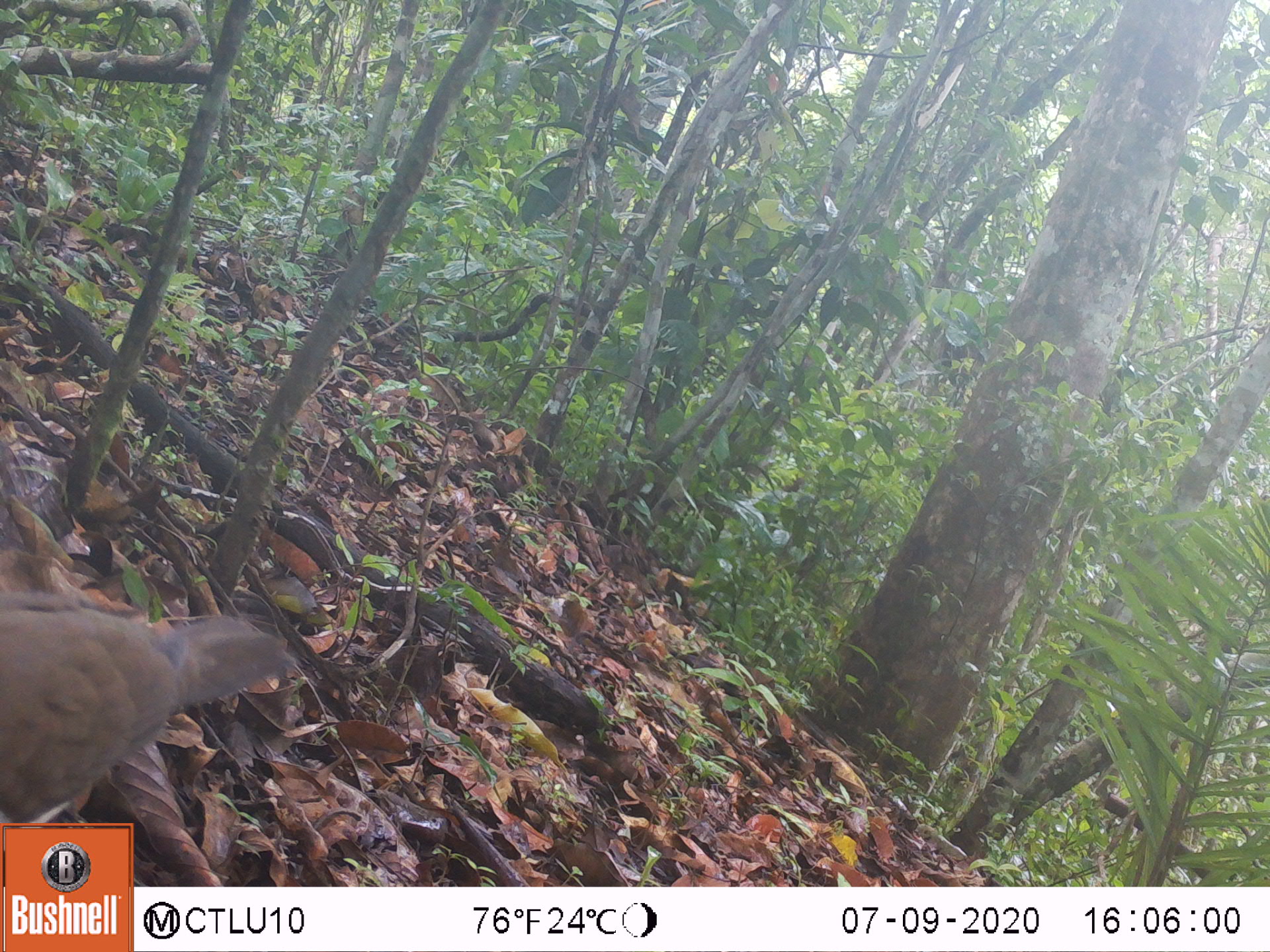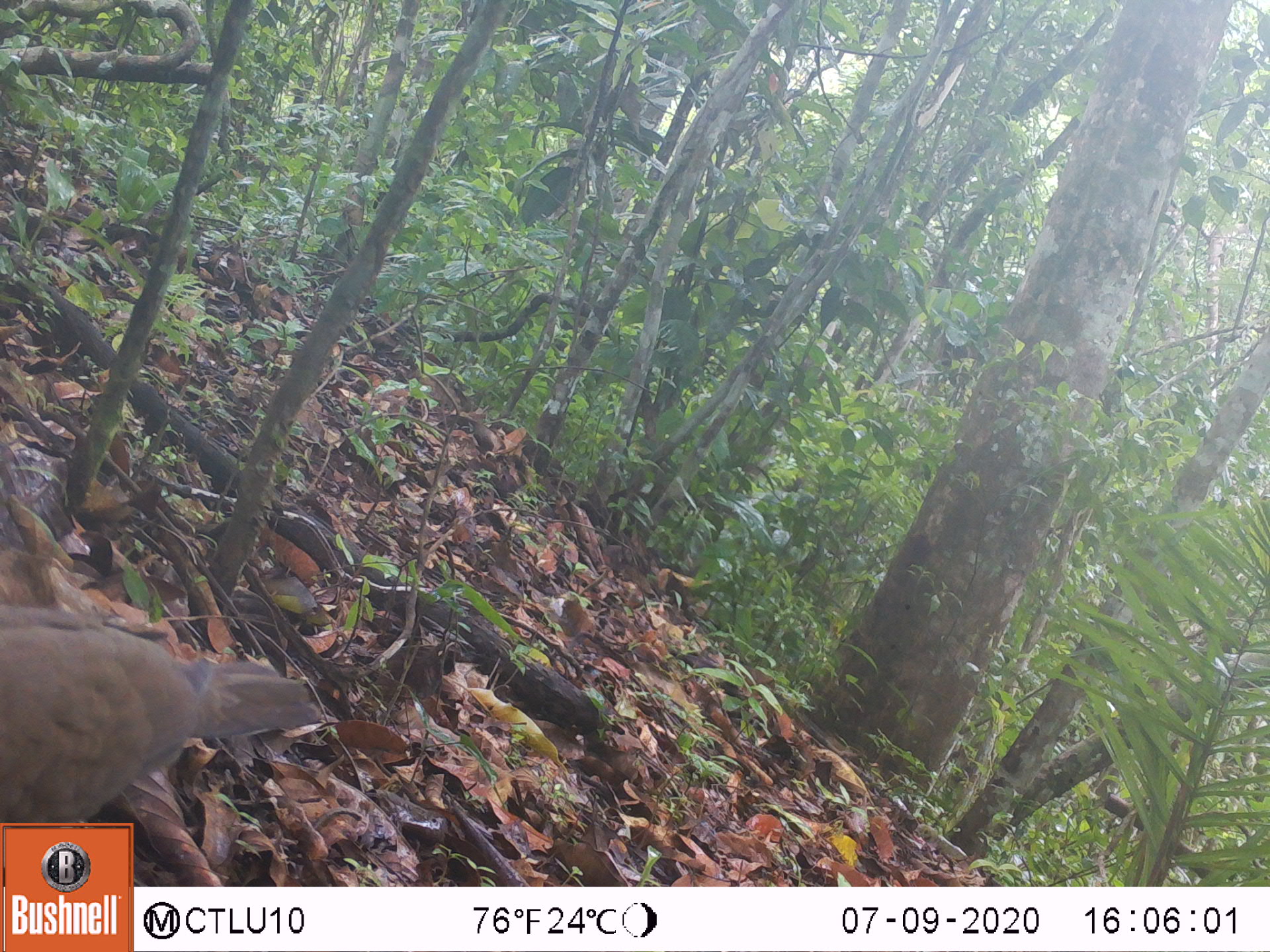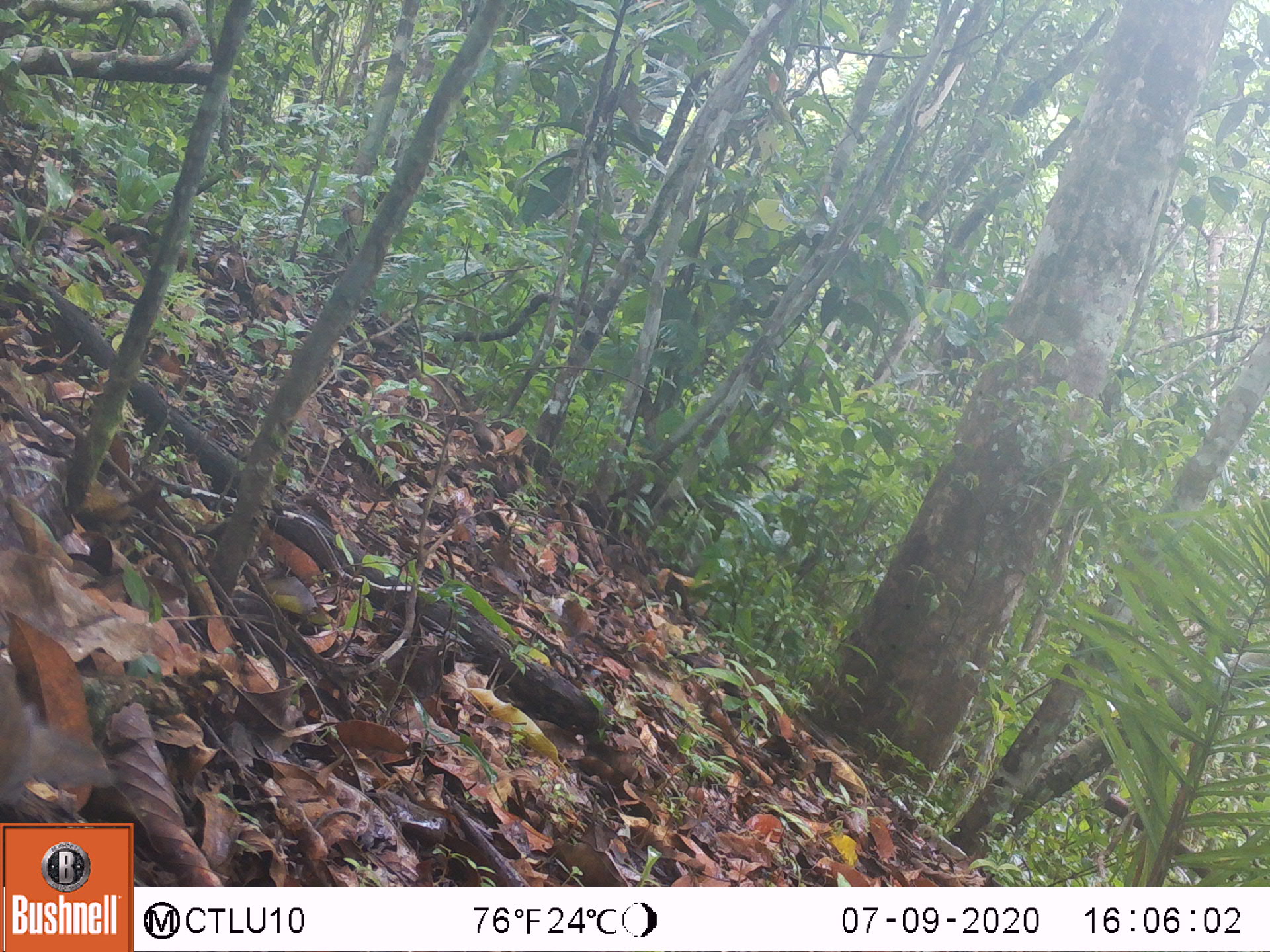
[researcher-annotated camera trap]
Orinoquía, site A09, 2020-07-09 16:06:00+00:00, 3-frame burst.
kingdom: Animalia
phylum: Chordata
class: Aves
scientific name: Aves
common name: bird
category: unknown bird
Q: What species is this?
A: Unknown bird (bird) (Aves).